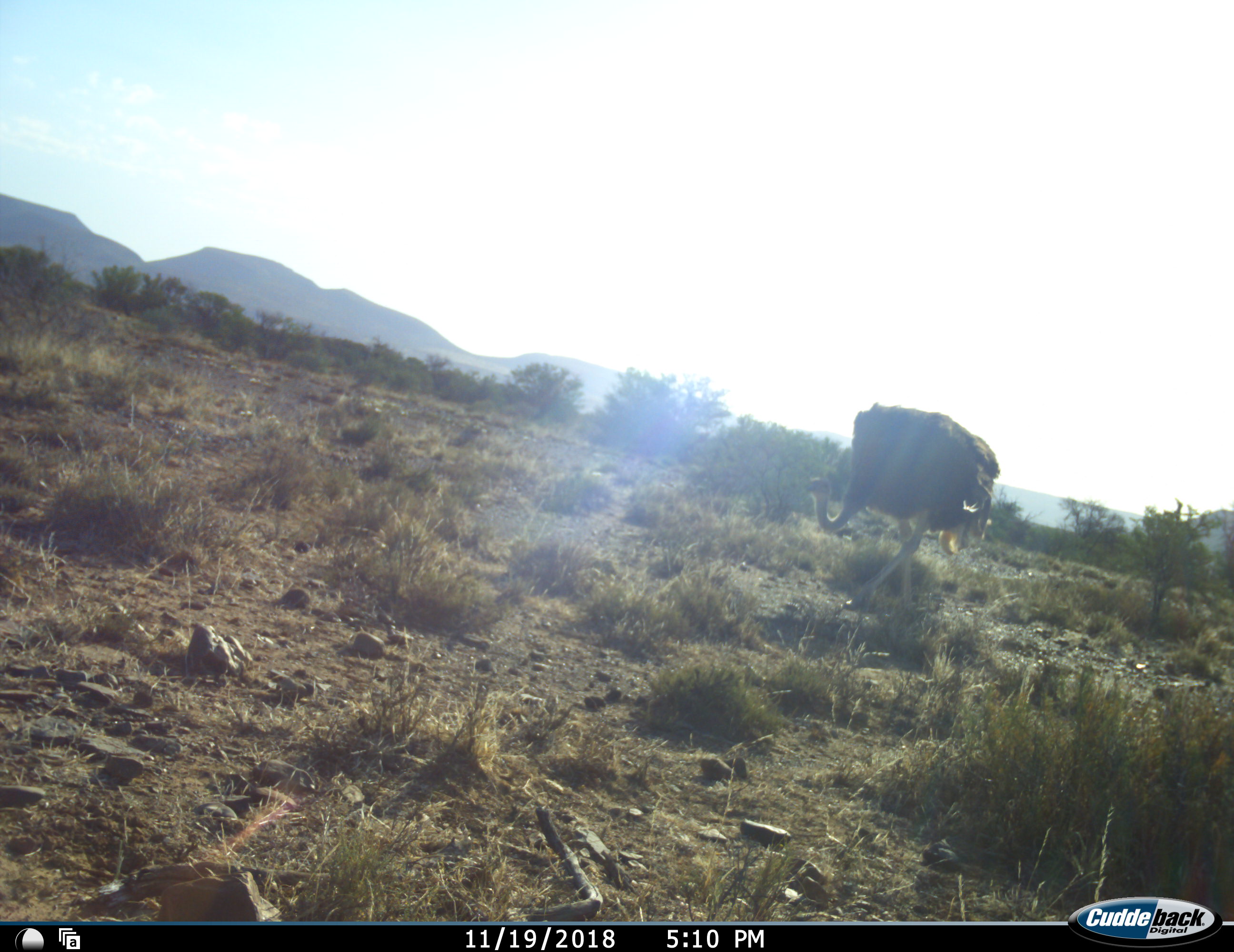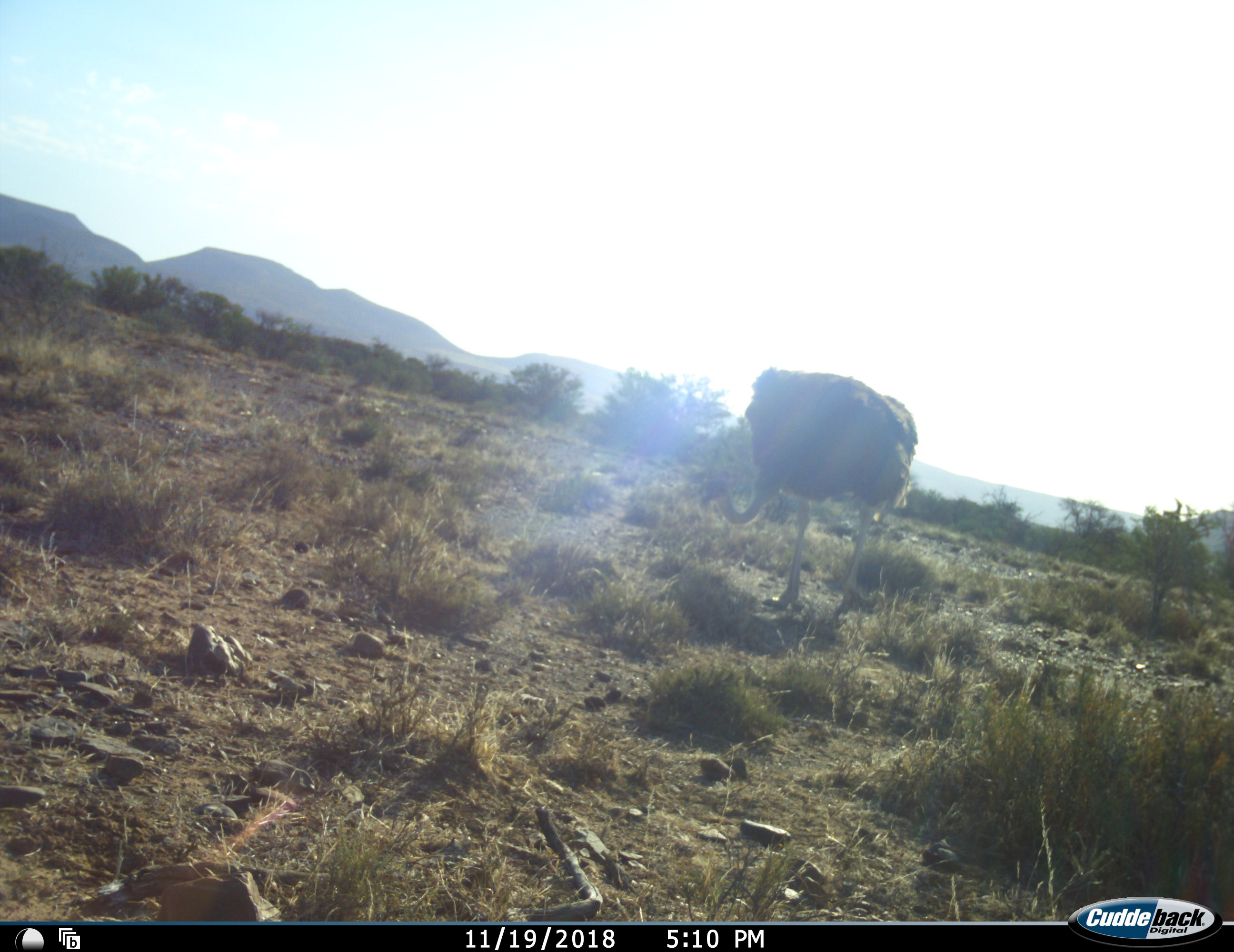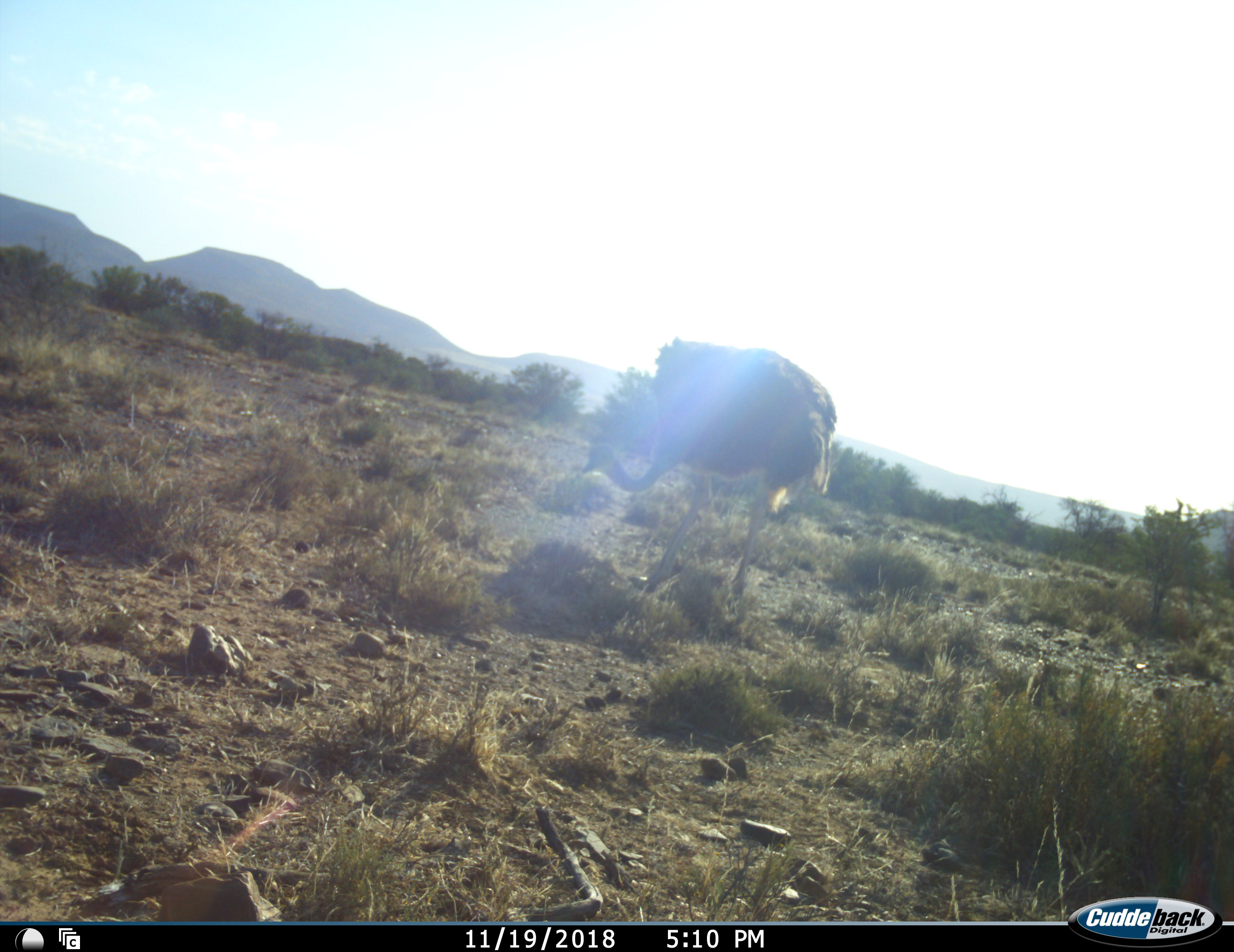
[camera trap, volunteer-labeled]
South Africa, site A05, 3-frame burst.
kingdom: Animalia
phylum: Chordata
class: Aves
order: Struthioniformes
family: Struthionidae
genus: Struthio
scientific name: Struthio camelus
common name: ostrich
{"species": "ostrich (Struthio camelus)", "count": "1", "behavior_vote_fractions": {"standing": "10%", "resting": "0%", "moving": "80%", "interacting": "0%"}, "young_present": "0%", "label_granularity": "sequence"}